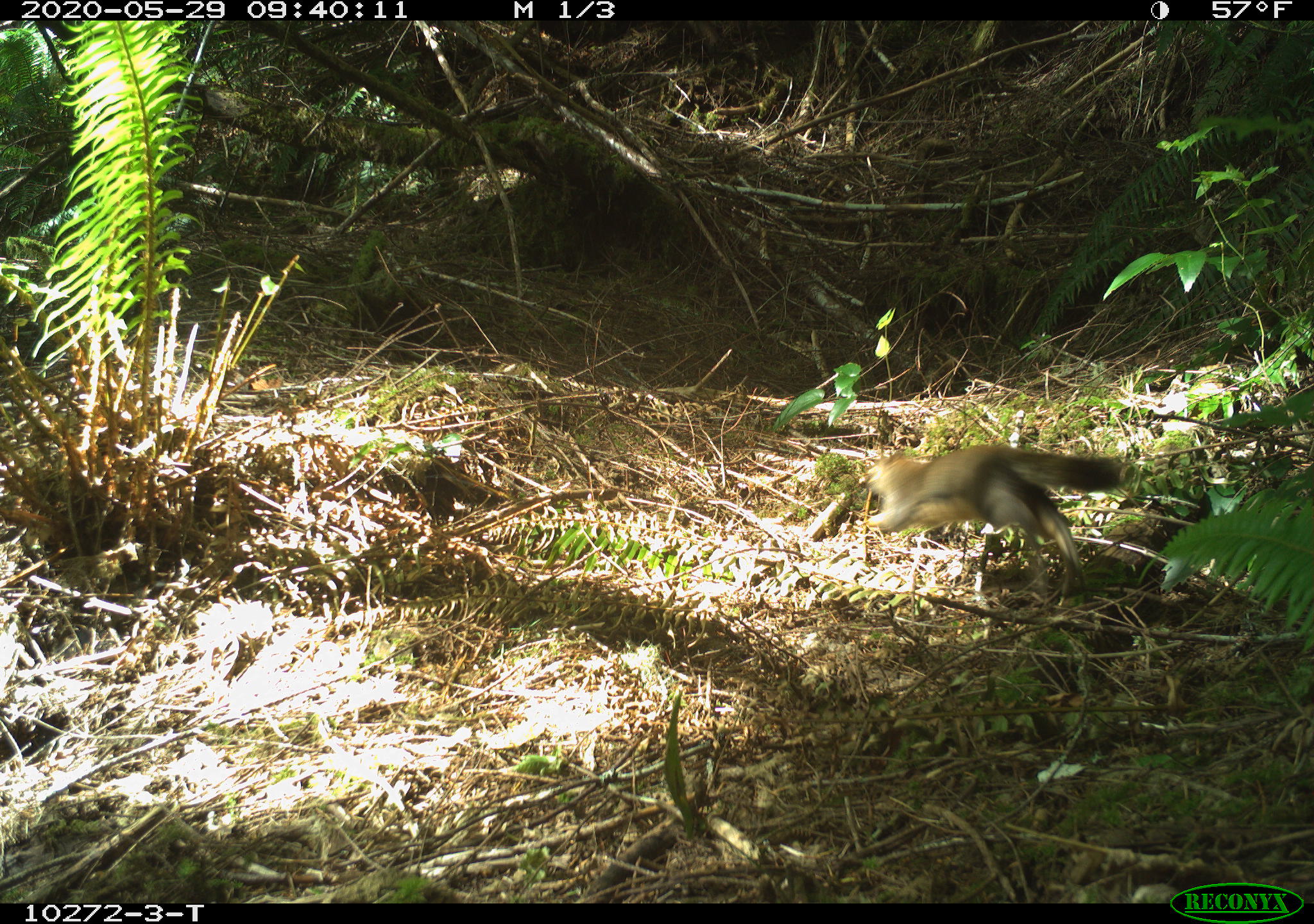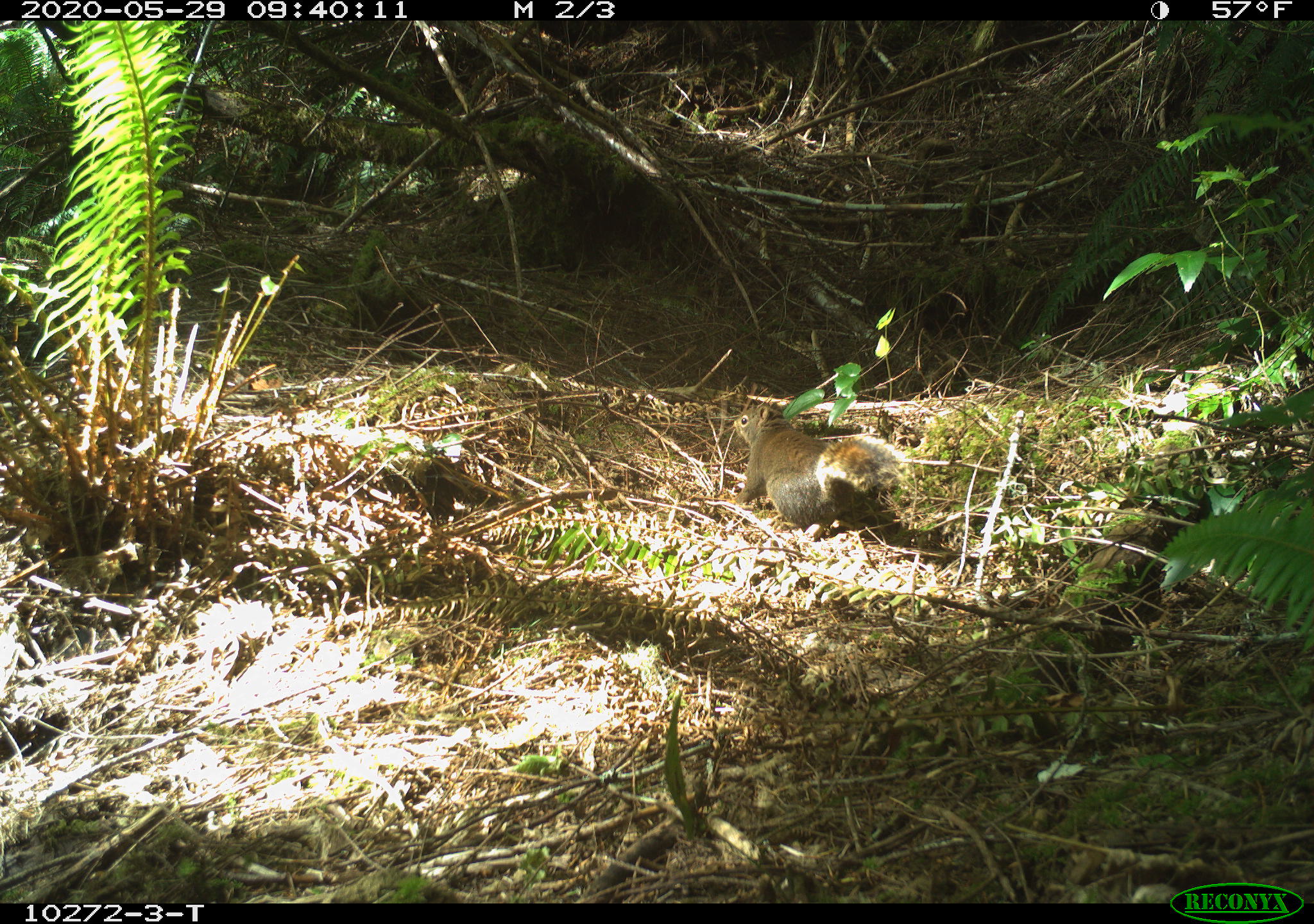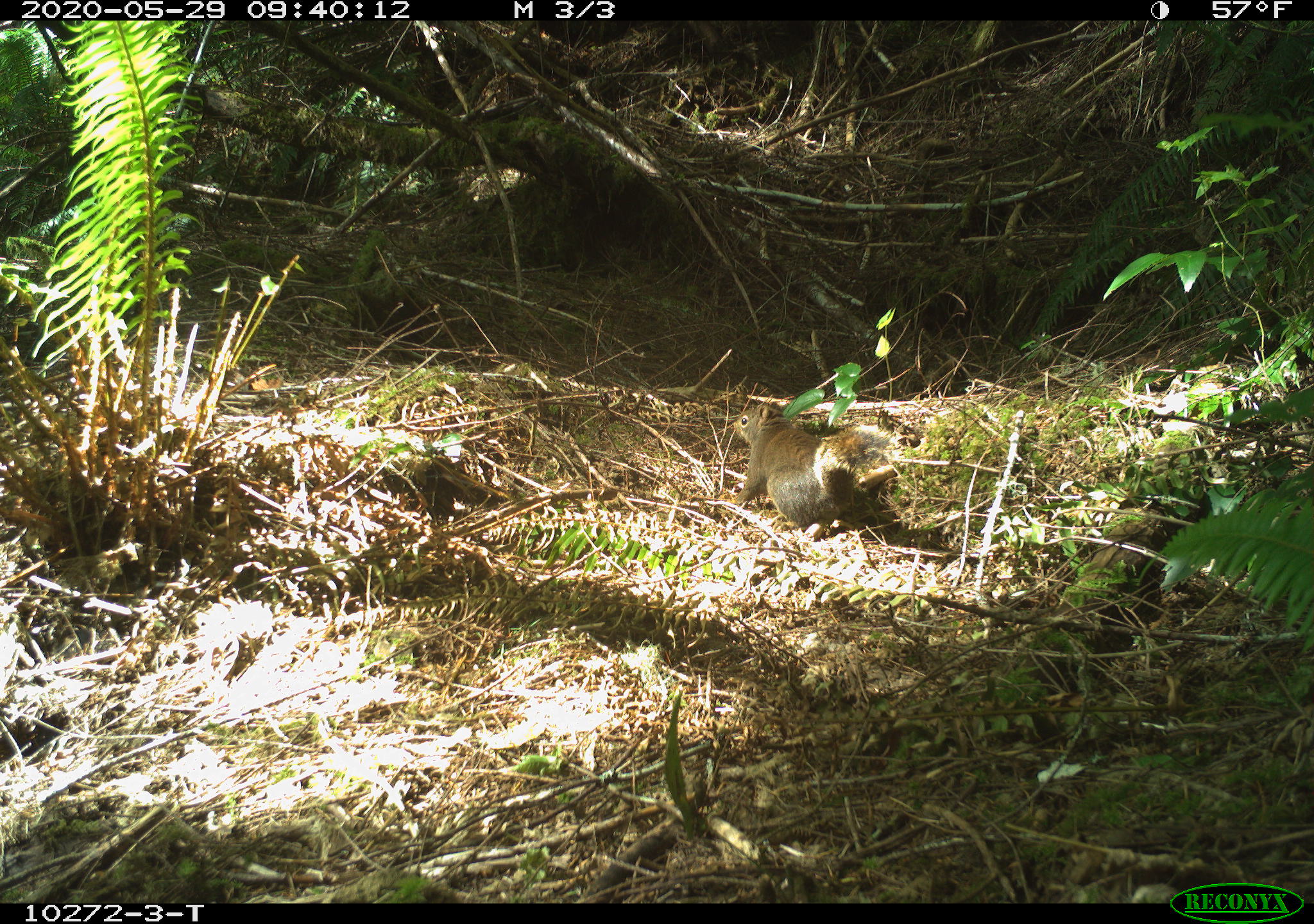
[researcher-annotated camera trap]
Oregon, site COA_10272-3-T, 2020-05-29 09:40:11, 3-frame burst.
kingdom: Animalia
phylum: Chordata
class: Mammalia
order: Rodentia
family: Sciuridae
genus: Tamiasciurus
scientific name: Tamiasciurus douglasii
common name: douglas squirrel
Douglas squirrel (Tamiasciurus douglasii).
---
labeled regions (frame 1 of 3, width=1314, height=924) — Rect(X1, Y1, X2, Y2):
douglas squirrel: Rect(856, 438, 1124, 568)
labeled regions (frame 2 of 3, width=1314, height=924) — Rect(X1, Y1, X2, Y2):
douglas squirrel: Rect(725, 399, 906, 529)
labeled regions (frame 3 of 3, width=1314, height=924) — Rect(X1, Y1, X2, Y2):
douglas squirrel: Rect(725, 398, 899, 534)